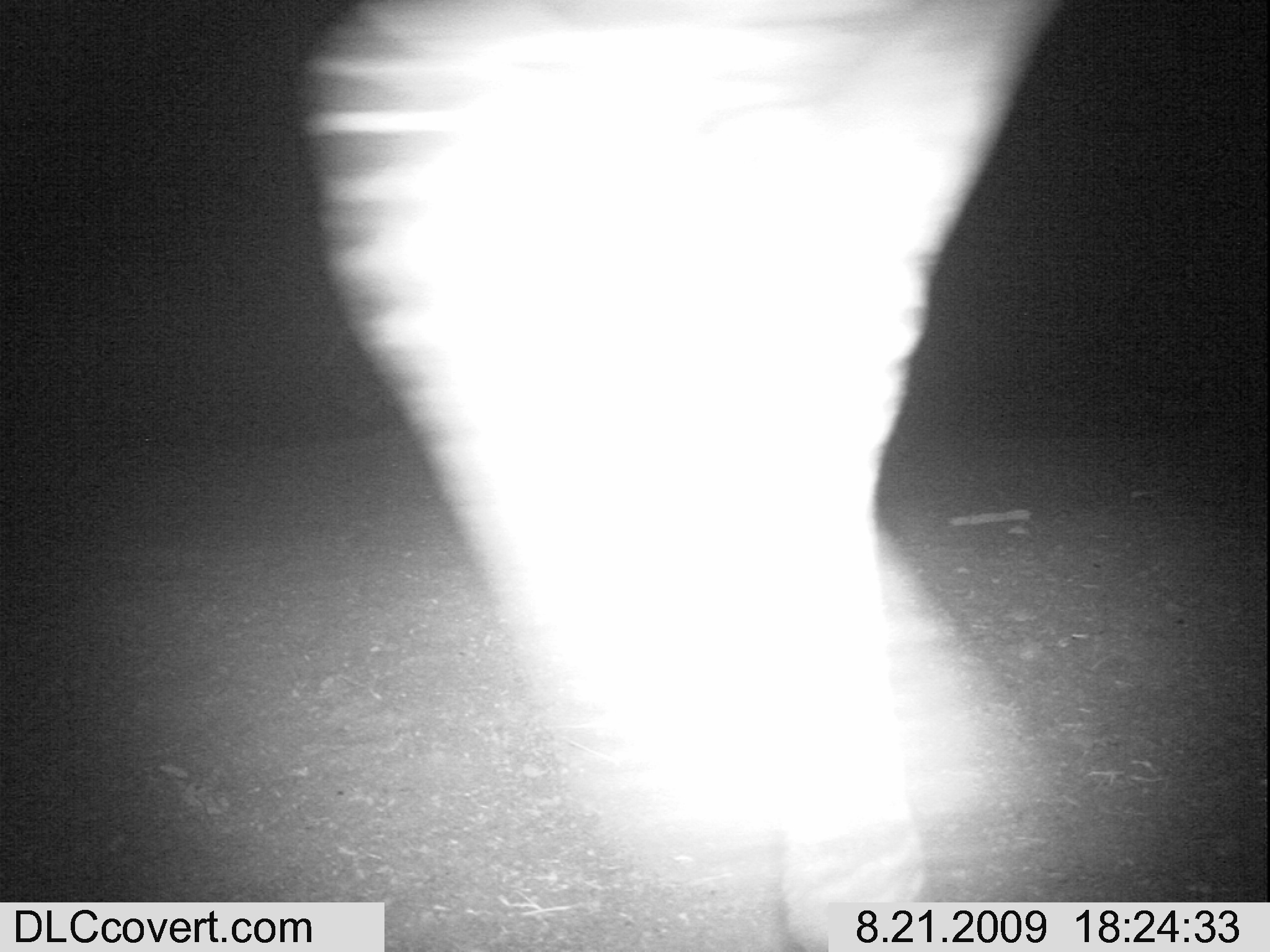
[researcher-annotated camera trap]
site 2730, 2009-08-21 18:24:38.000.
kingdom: Animalia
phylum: Chordata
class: Mammalia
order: Perissodactyla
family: Equidae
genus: Equus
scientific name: Equus quagga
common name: plains zebra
Equus quagga (plains zebra), count 1.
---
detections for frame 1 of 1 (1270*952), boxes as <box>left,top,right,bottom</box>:
equus quagga: <box>302,0,1044,952</box>